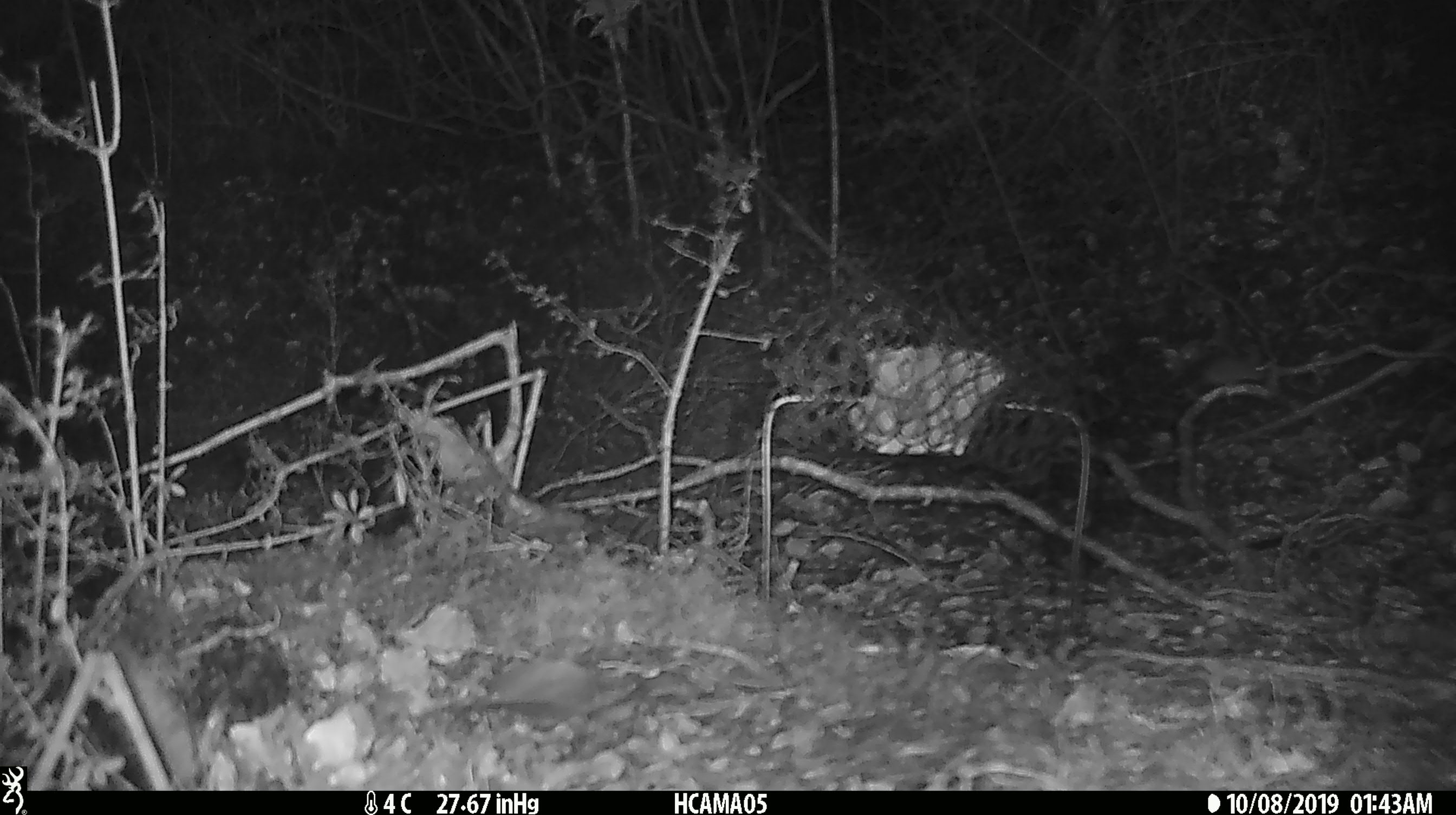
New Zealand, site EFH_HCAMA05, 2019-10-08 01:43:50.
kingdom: Animalia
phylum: Chordata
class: Mammalia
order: Rodentia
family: Muridae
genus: Mus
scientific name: Mus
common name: mouse